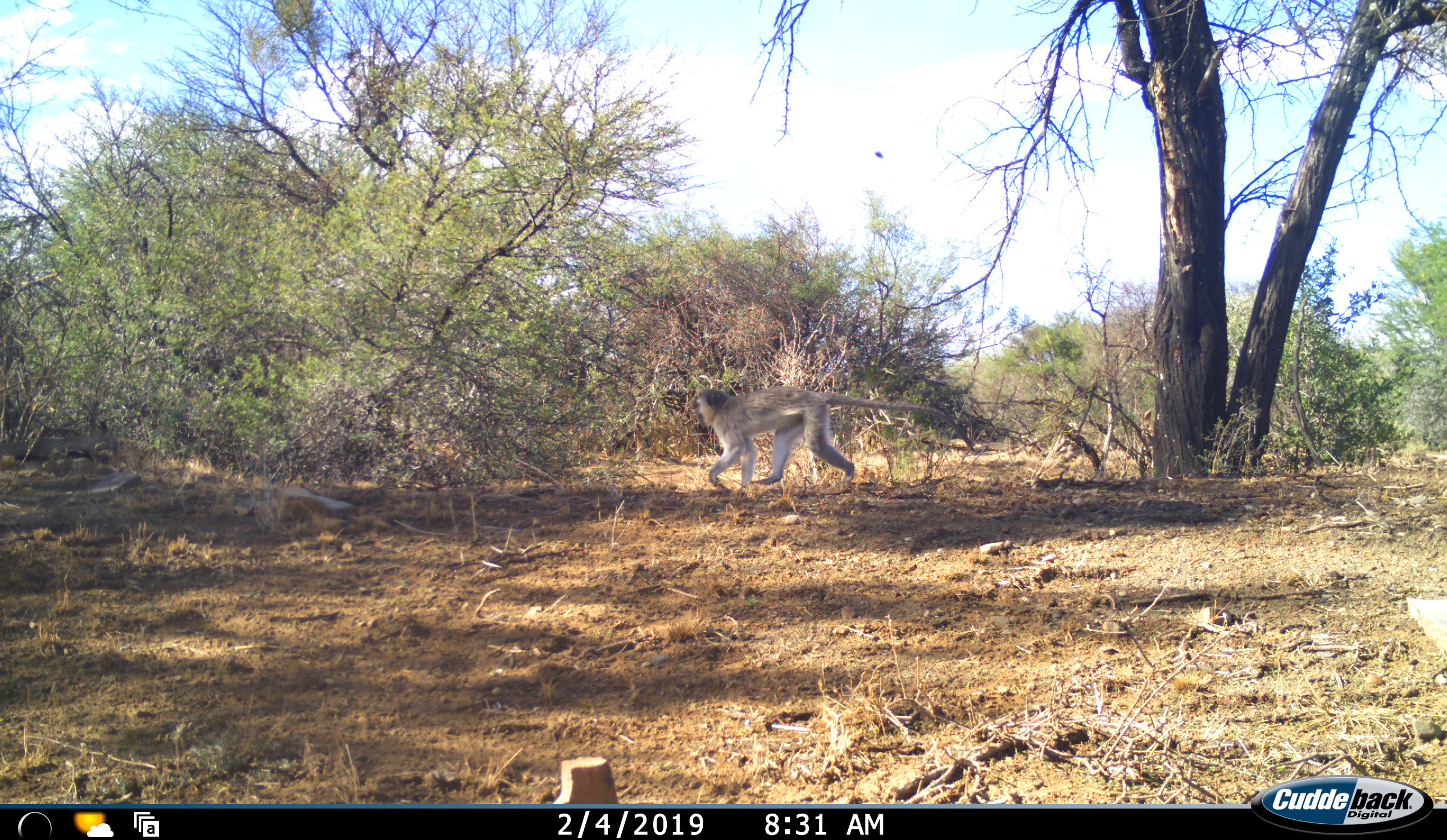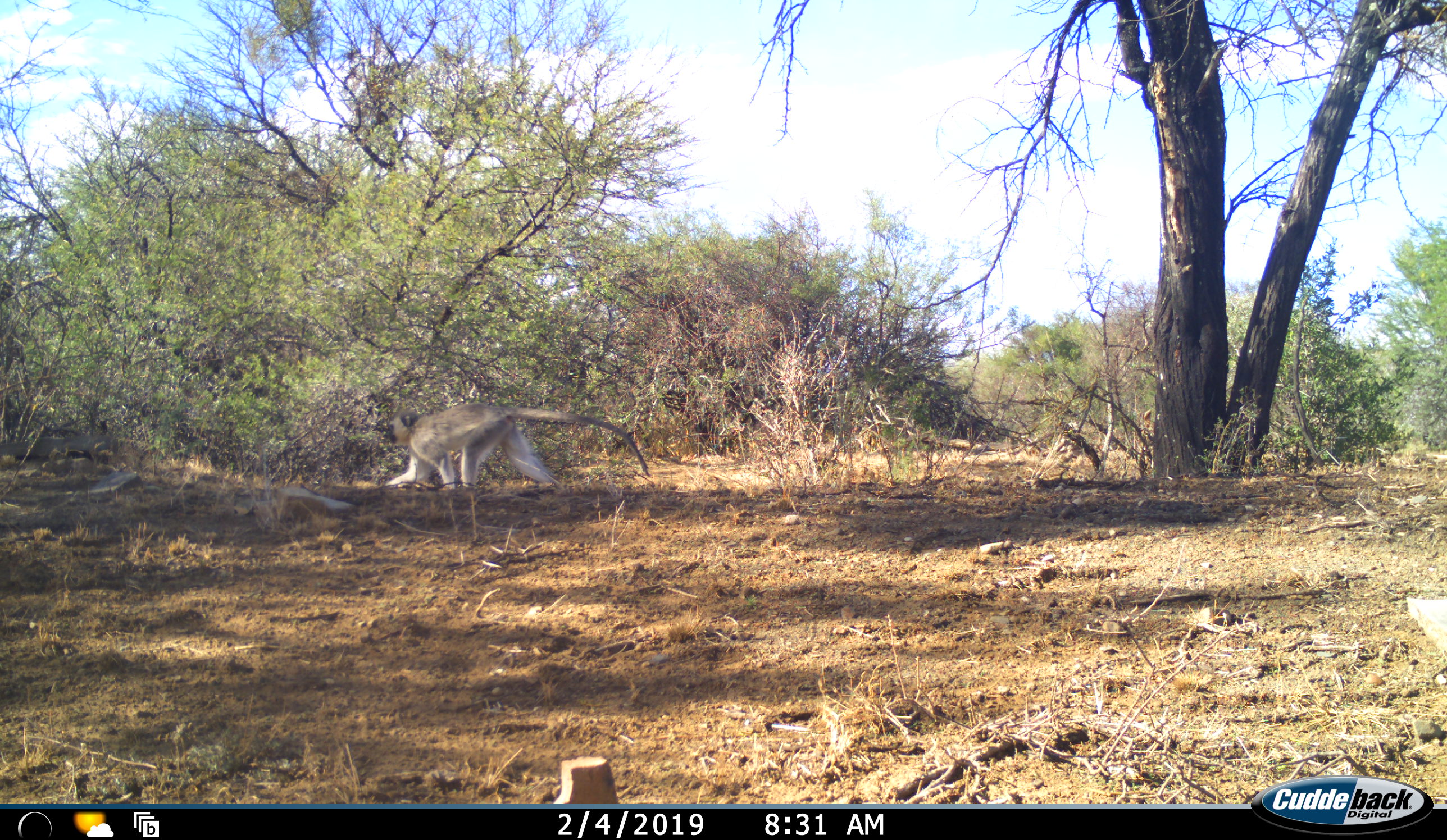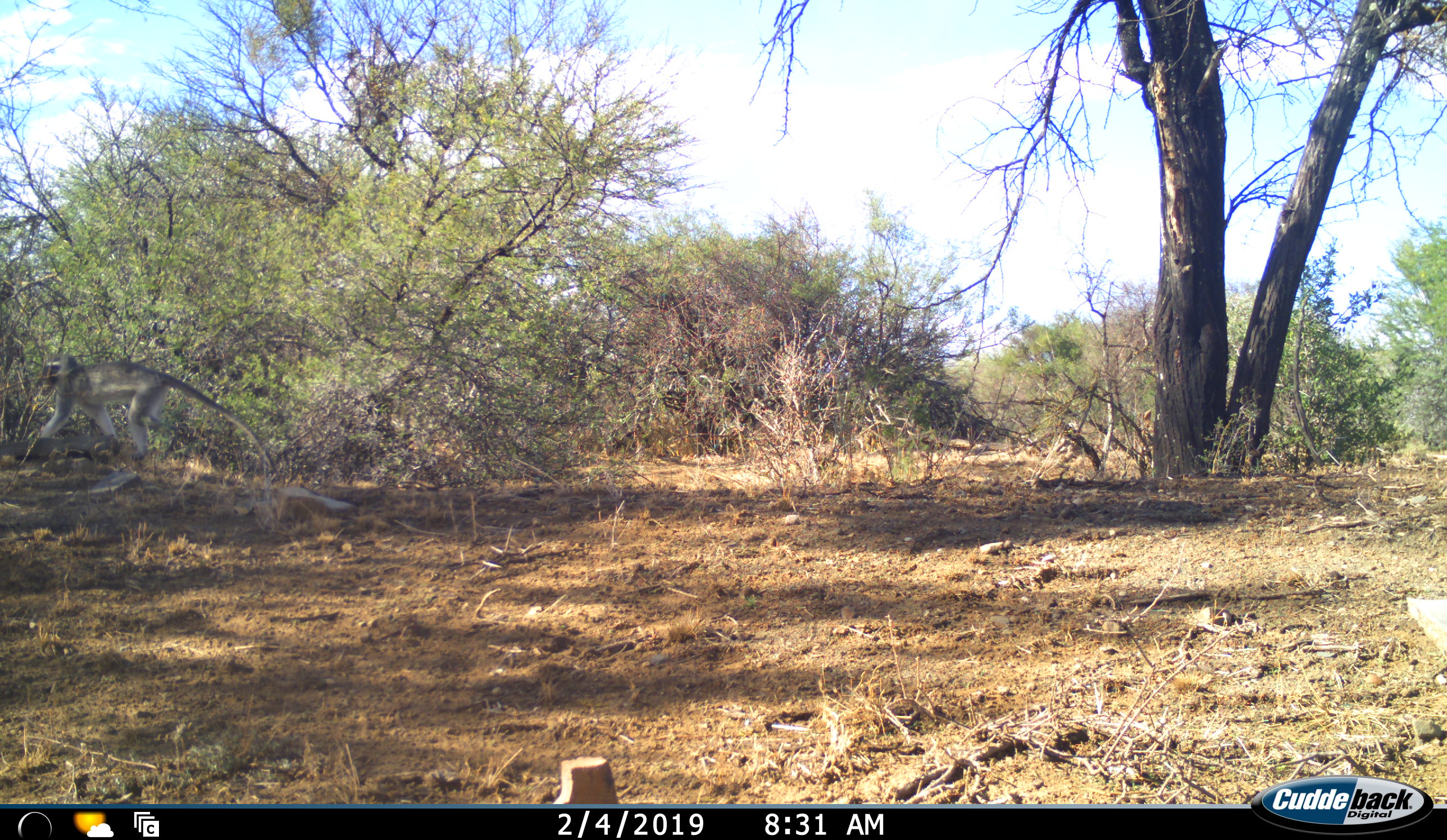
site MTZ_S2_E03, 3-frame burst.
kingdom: Animalia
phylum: Chordata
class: Mammalia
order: Primates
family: Cercopithecidae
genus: Chlorocebus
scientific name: Chlorocebus pygerythrus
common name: vervet monkey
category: monkeyvervet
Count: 1.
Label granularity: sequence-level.